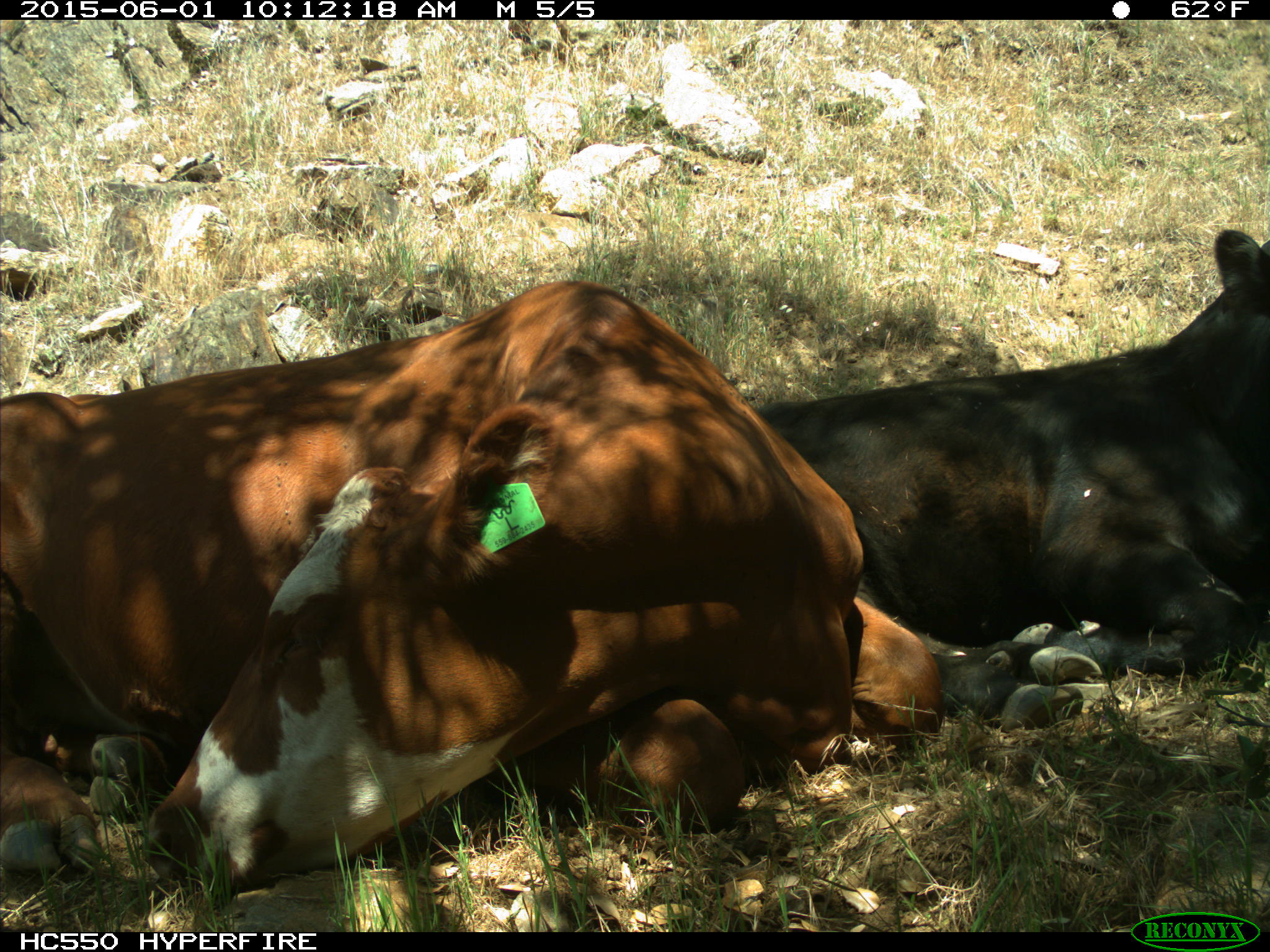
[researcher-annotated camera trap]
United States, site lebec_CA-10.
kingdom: Animalia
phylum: Chordata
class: Mammalia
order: Artiodactyla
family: Bovidae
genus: Bos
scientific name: Bos taurus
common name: domestic cow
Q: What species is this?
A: Bos taurus (domestic cow).